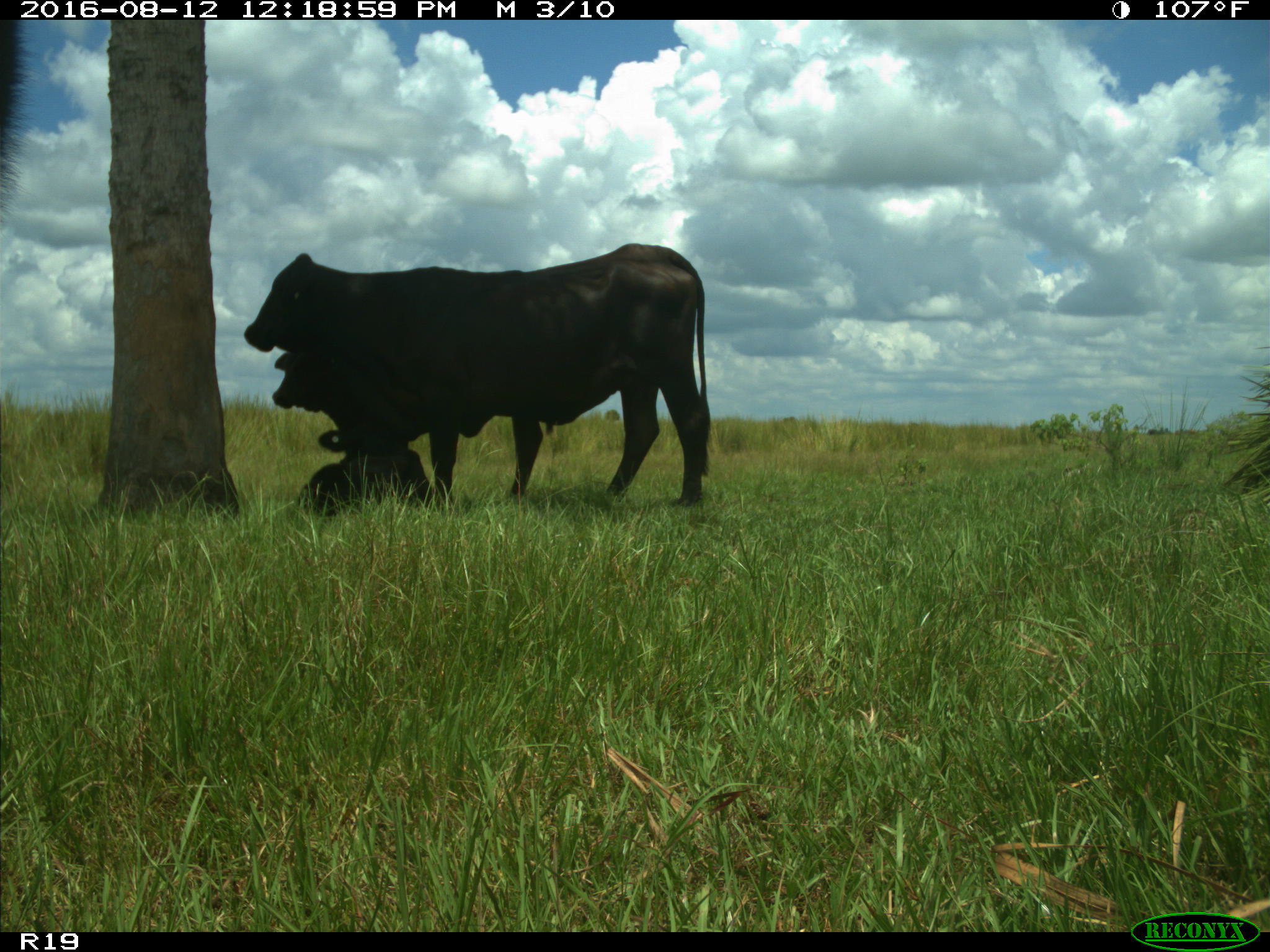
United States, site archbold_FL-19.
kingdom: Animalia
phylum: Chordata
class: Mammalia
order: Artiodactyla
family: Bovidae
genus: Bos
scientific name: Bos taurus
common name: domestic cow